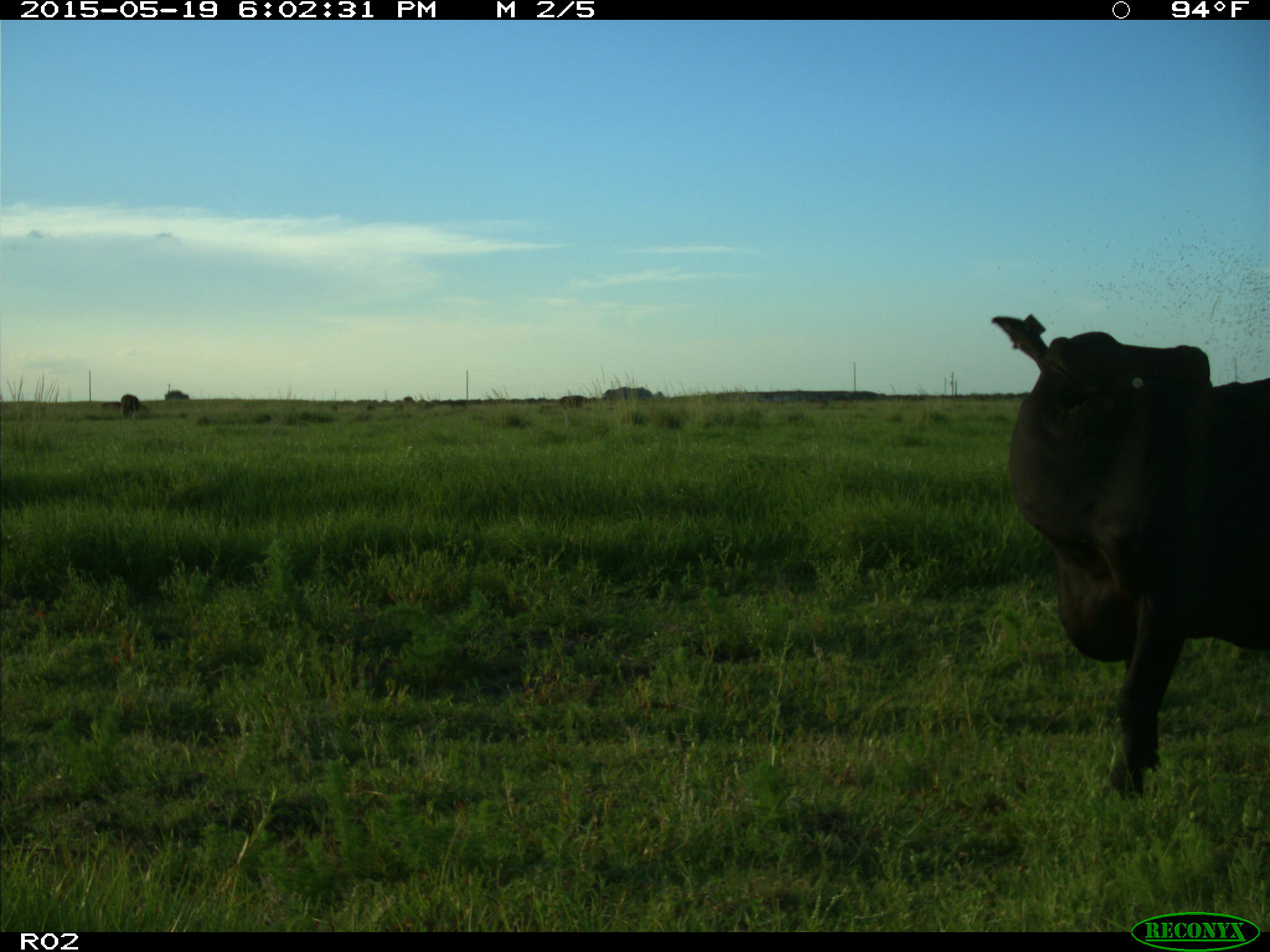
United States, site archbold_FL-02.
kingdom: Animalia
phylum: Chordata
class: Mammalia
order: Artiodactyla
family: Bovidae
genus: Bos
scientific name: Bos taurus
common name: domestic cow